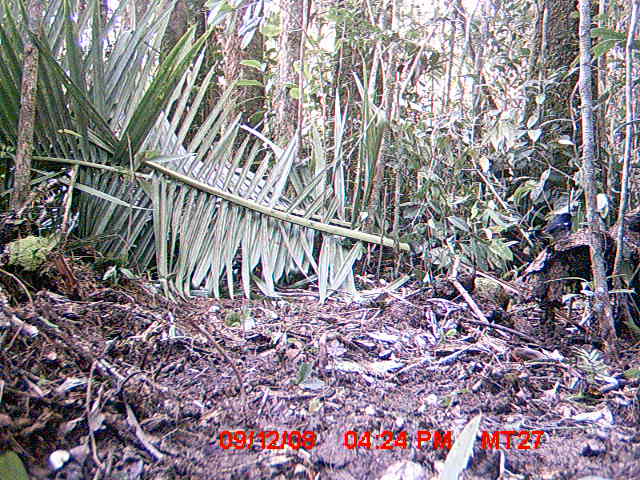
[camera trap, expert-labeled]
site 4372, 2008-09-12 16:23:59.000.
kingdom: Animalia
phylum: Chordata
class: Aves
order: Passeriformes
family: Muscicapidae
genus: Copsychus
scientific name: Copsychus albospecularis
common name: madagascar magpie-robin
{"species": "Copsychus albospecularis (madagascar magpie-robin)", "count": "1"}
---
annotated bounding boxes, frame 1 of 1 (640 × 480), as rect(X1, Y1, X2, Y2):
copsychus albospecularis: rect(525, 212, 573, 241)